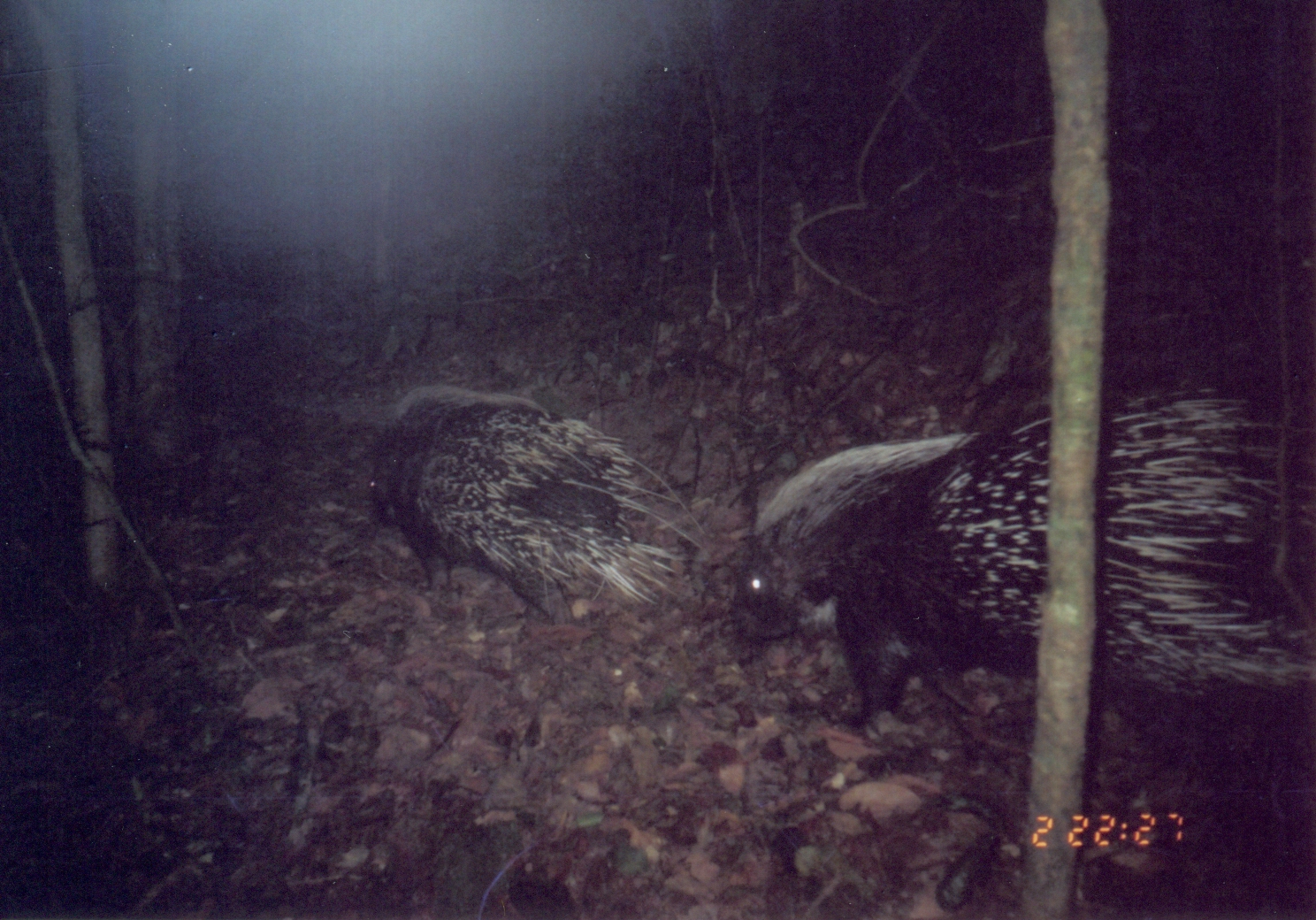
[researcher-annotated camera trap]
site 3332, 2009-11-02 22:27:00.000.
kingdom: Animalia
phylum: Chordata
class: Mammalia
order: Rodentia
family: Hystricidae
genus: Hystrix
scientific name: Hystrix africaeaustralis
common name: cape porcupine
Hystrix africaeaustralis (cape porcupine), count 1.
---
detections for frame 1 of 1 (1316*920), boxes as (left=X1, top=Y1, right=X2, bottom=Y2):
hystrix africaeaustralis: (left=726, top=383, right=1316, bottom=785); (left=366, top=384, right=701, bottom=627)